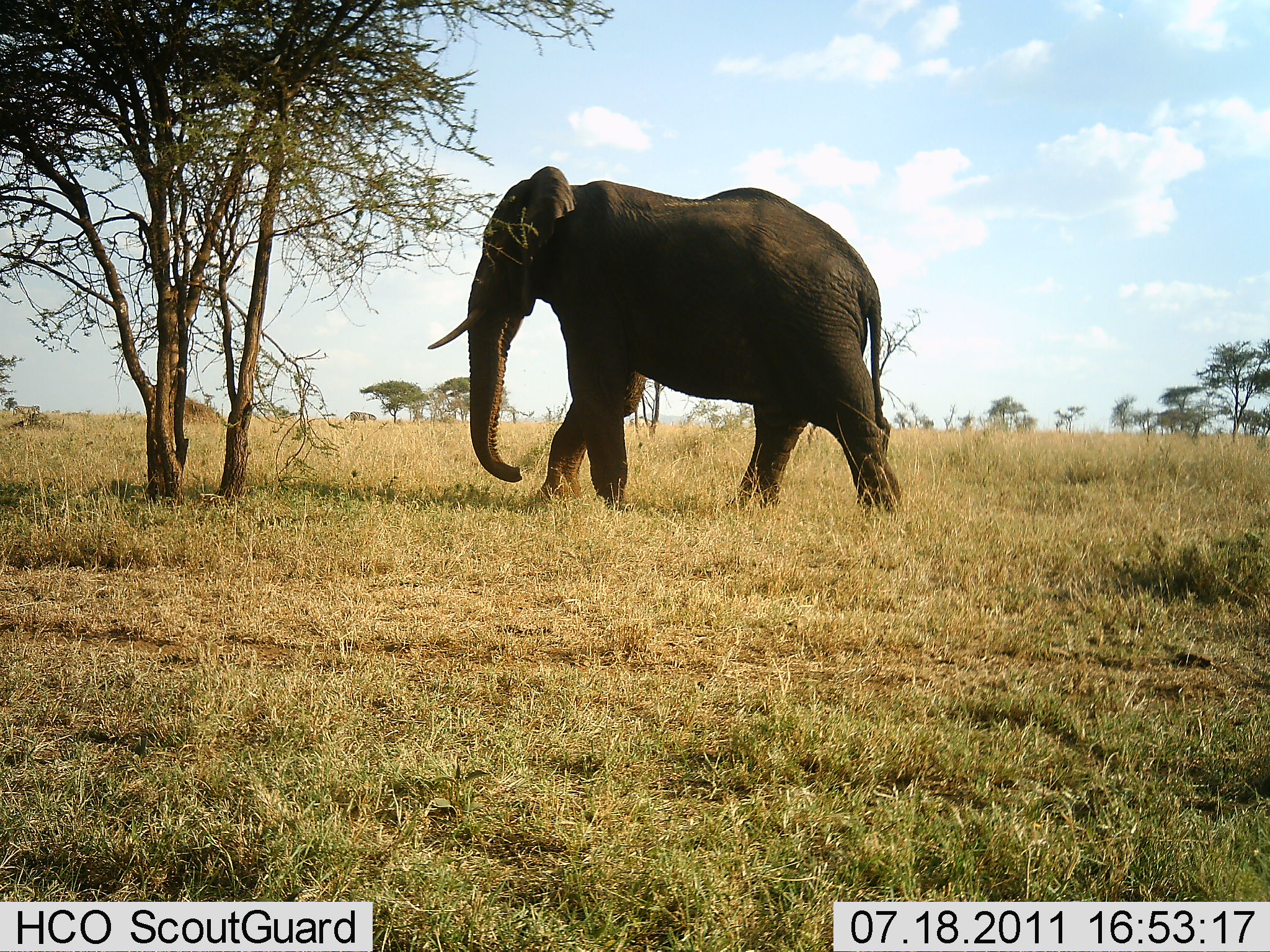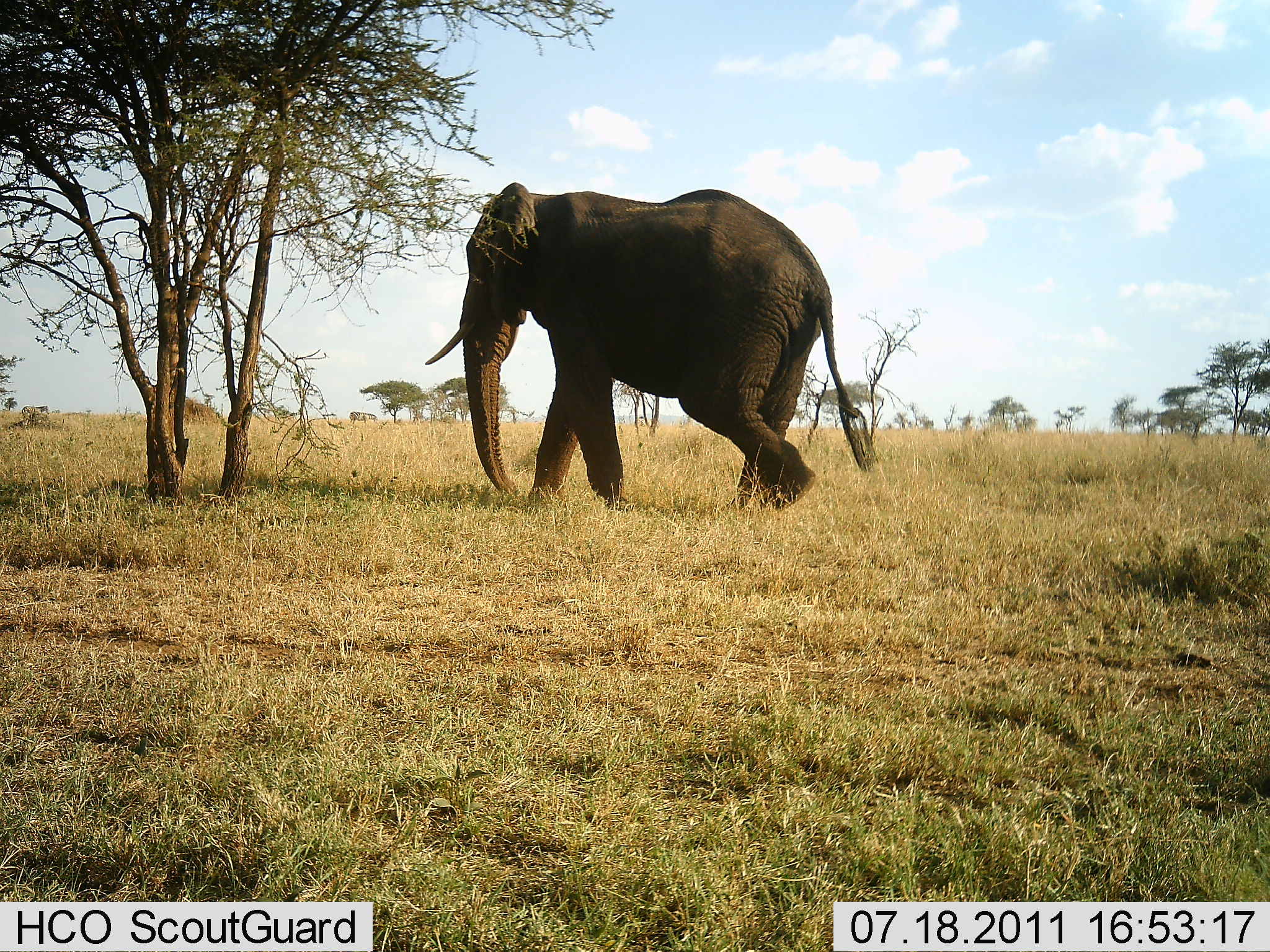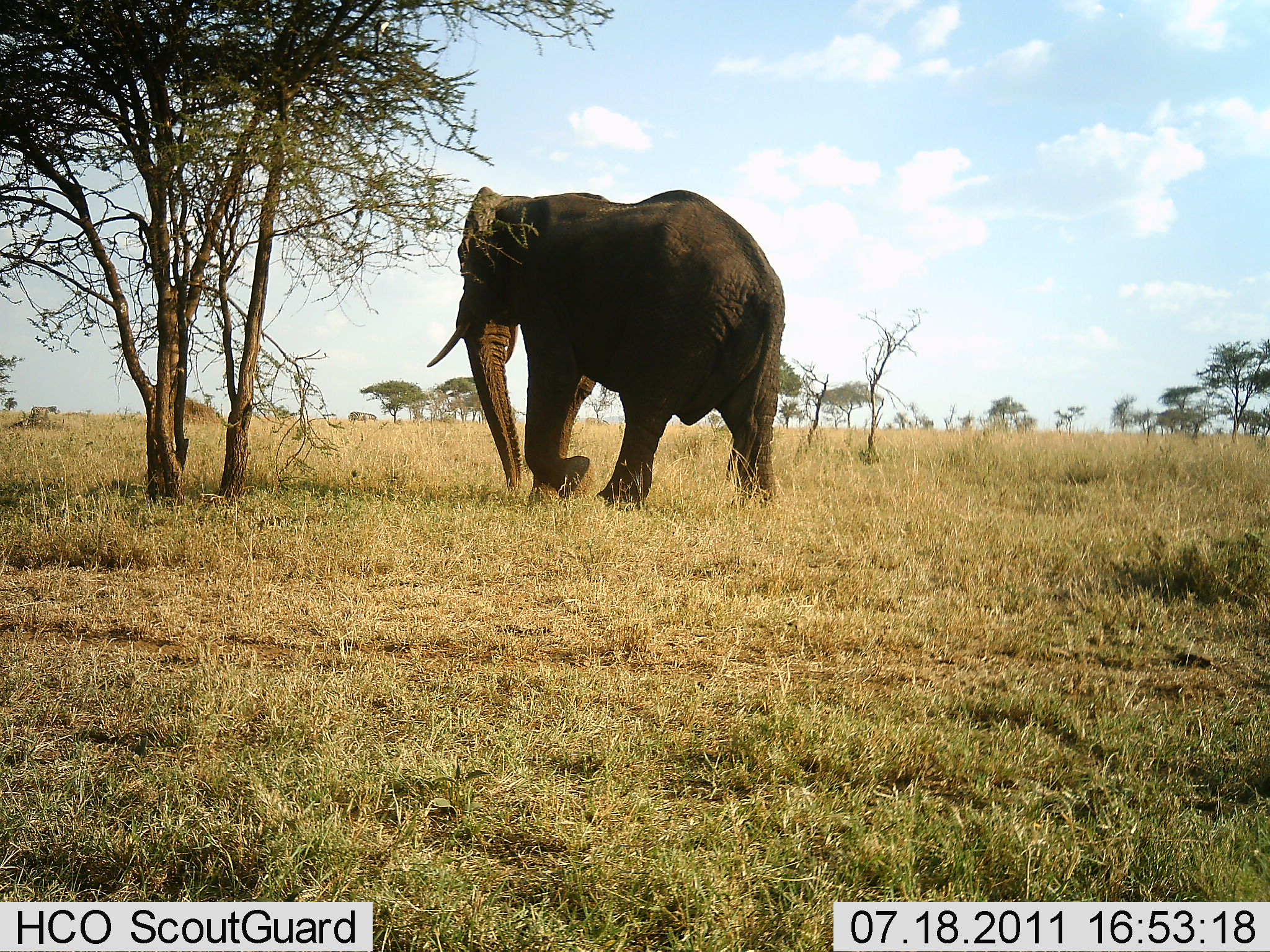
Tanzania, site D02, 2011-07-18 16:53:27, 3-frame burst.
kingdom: Animalia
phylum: Chordata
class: Mammalia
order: Proboscidea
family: Elephantidae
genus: Loxodonta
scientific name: Loxodonta africana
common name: african bush elephant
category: elephant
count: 1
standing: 18%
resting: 0%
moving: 91%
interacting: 0%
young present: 0%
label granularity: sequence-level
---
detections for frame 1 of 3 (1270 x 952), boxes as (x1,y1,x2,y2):
animal: (425,166,906,516); (345,410,377,426); (10,404,41,419)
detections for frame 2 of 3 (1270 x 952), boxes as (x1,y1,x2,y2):
animal: (425,182,881,516); (19,404,53,423); (348,410,379,426)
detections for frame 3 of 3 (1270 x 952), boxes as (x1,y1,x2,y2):
animal: (427,185,787,510); (28,404,61,429); (347,410,378,425)